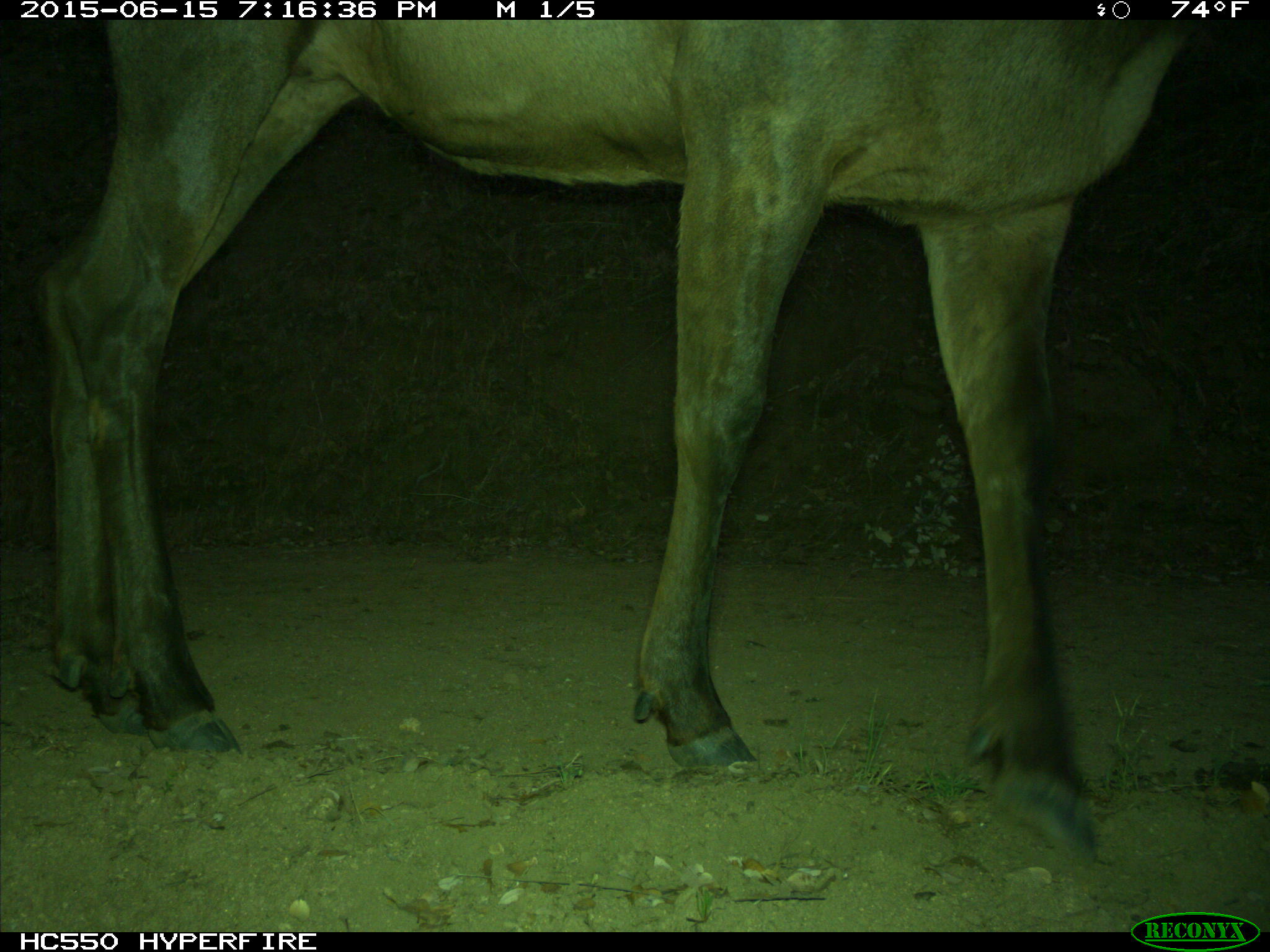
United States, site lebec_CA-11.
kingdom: Animalia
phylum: Chordata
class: Mammalia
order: Artiodactyla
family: Cervidae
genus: Cervus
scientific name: Cervus canadensis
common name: elk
Cervus canadensis (elk).